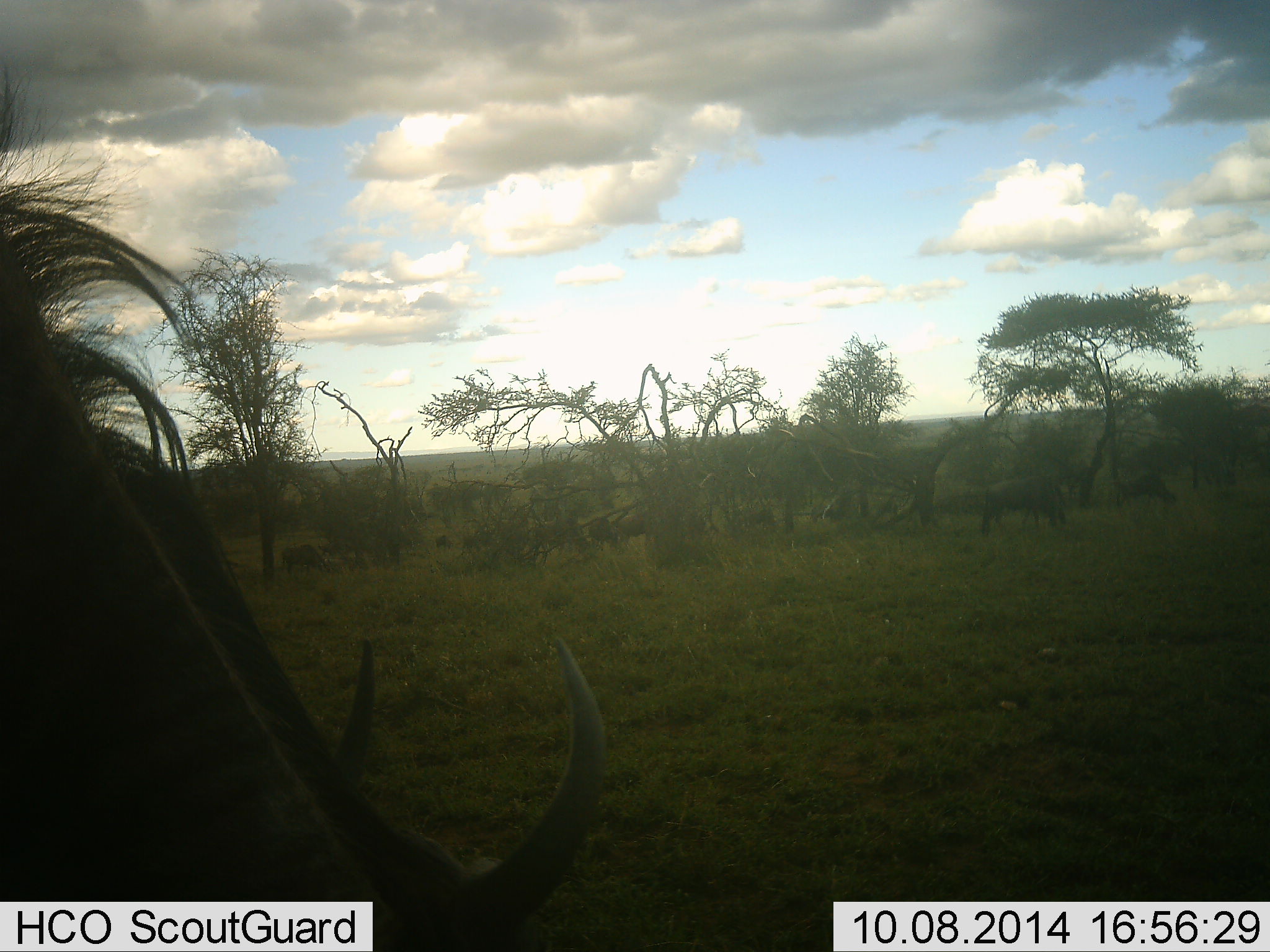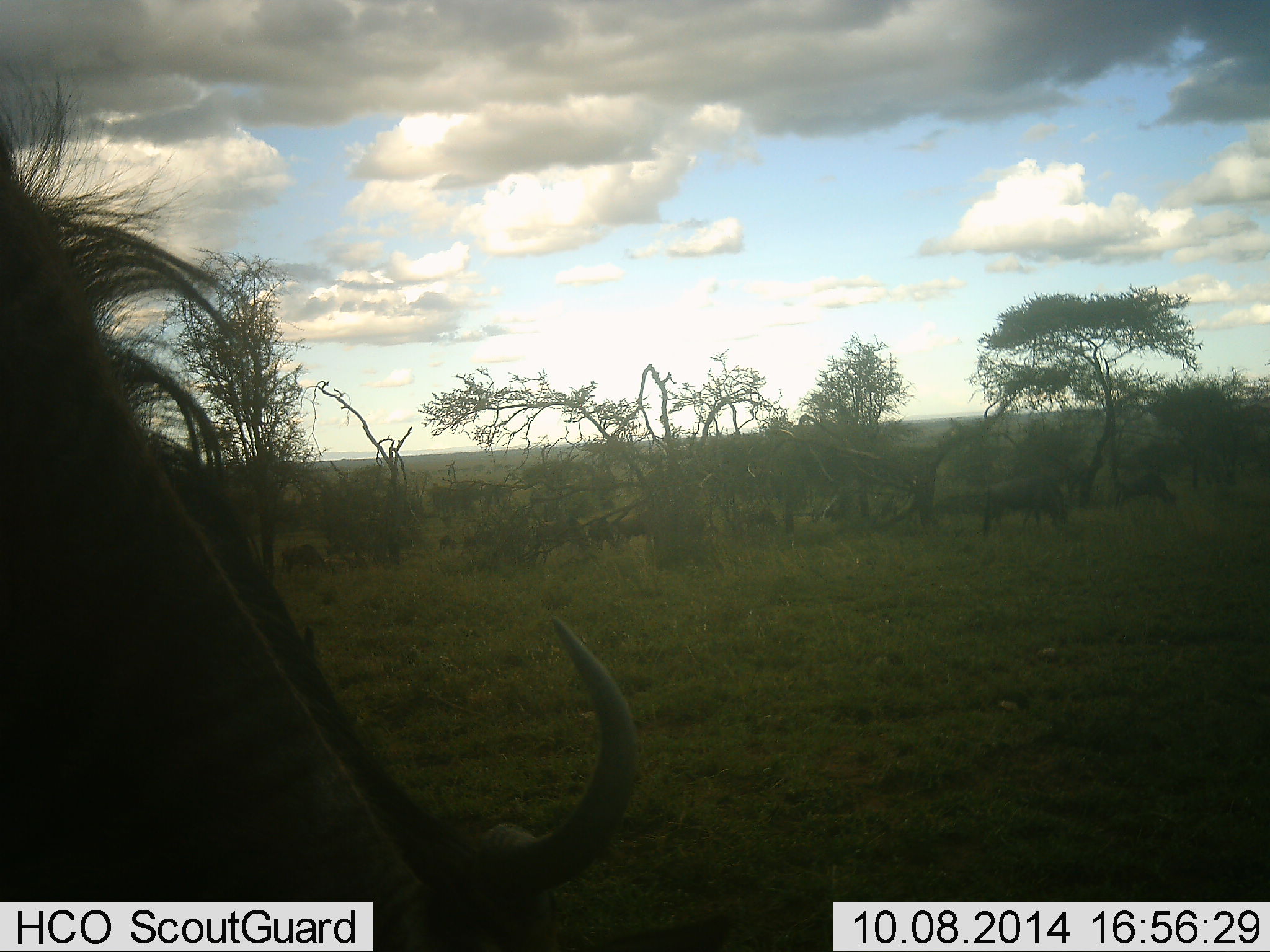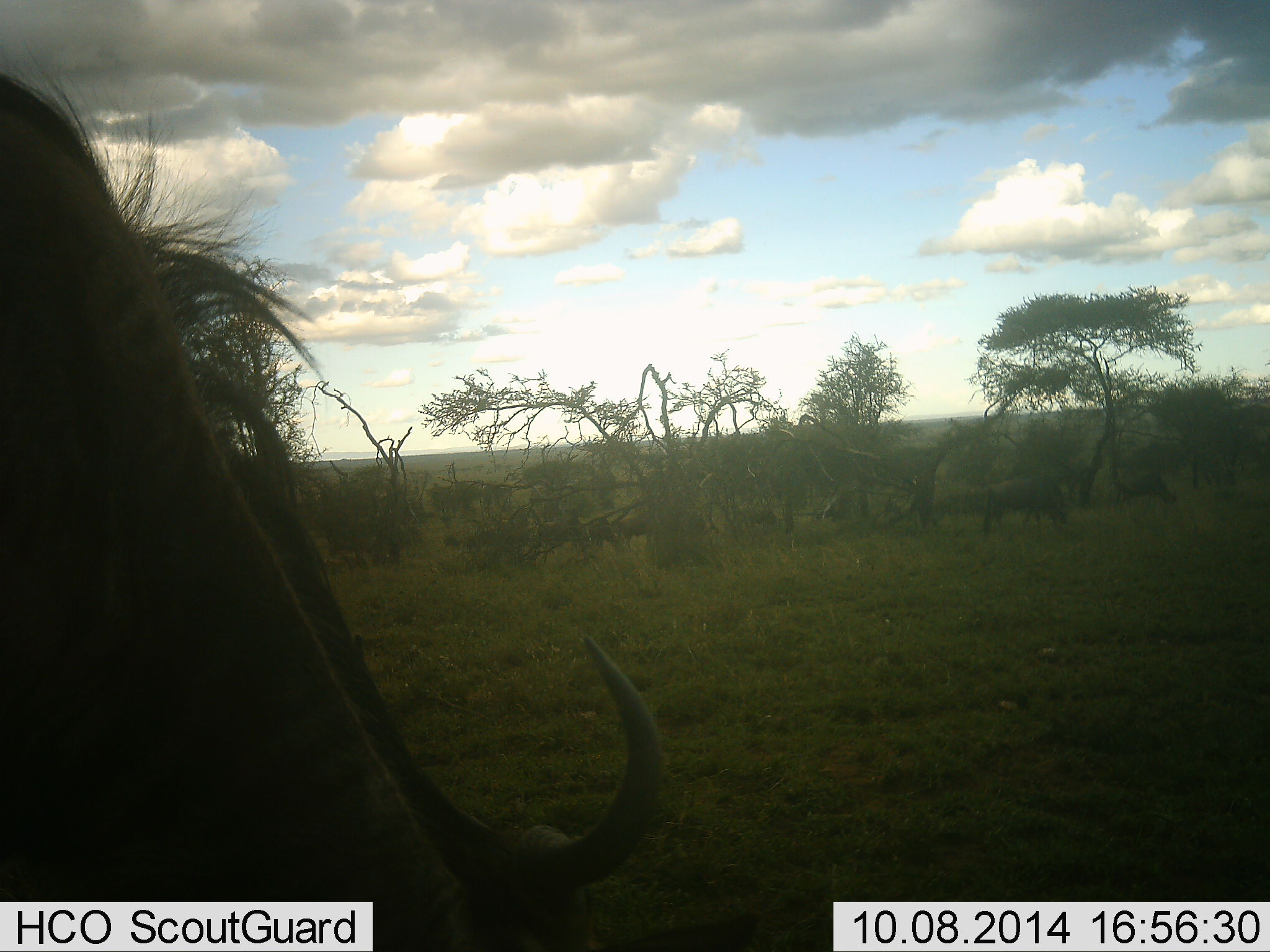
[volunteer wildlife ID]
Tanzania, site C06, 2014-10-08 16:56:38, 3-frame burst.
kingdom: Animalia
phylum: Chordata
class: Mammalia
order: Artiodactyla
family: Bovidae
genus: Connochaetes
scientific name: Connochaetes taurinus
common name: blue wildebeest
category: wildebeest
Wildebeest (blue wildebeest) (Connochaetes taurinus), count 2. Behavior (volunteer vote fractions): standing 30%, resting 0%, moving 40%, interacting 0%. Young present (vote fraction): 0%. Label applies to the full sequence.